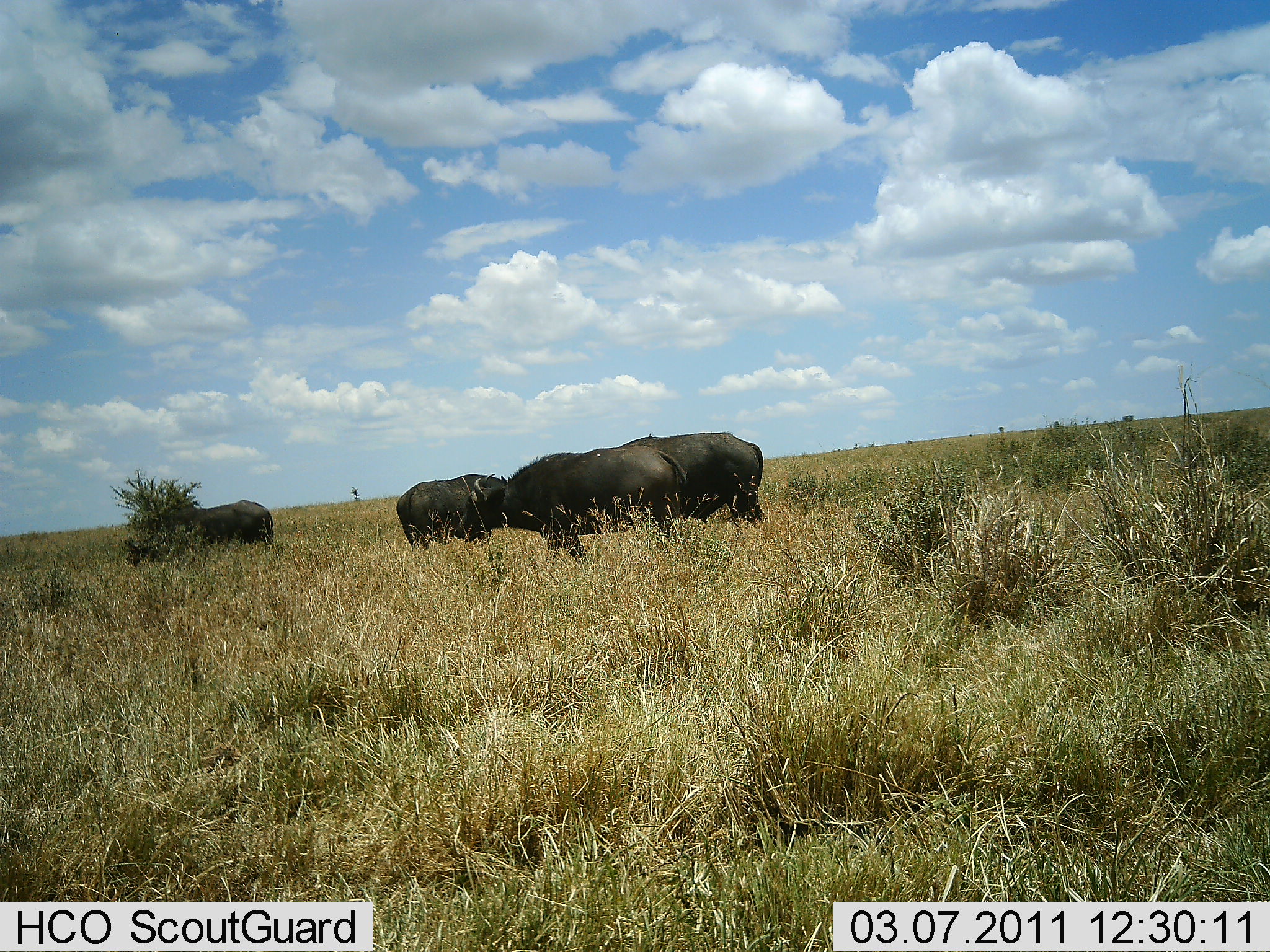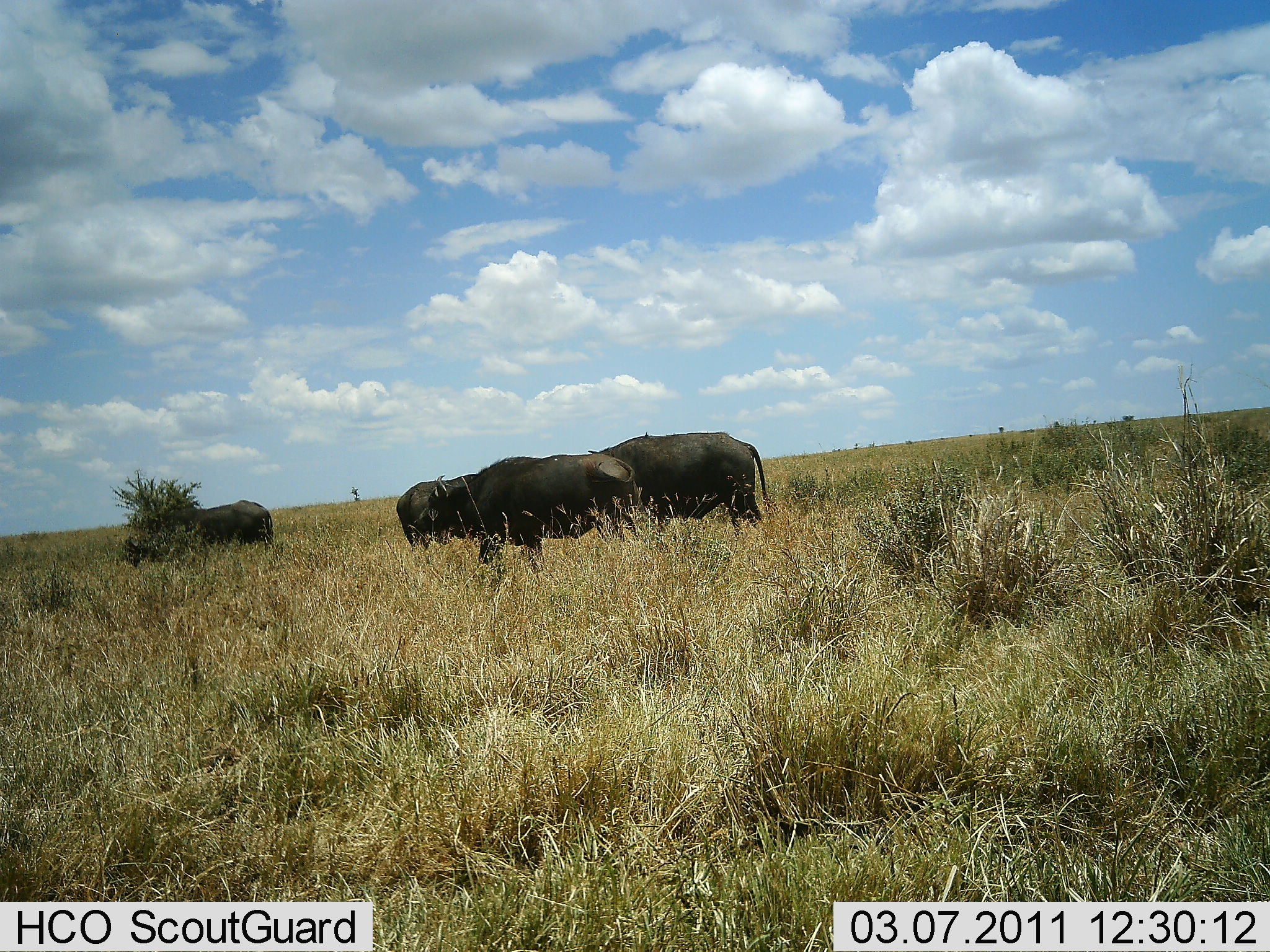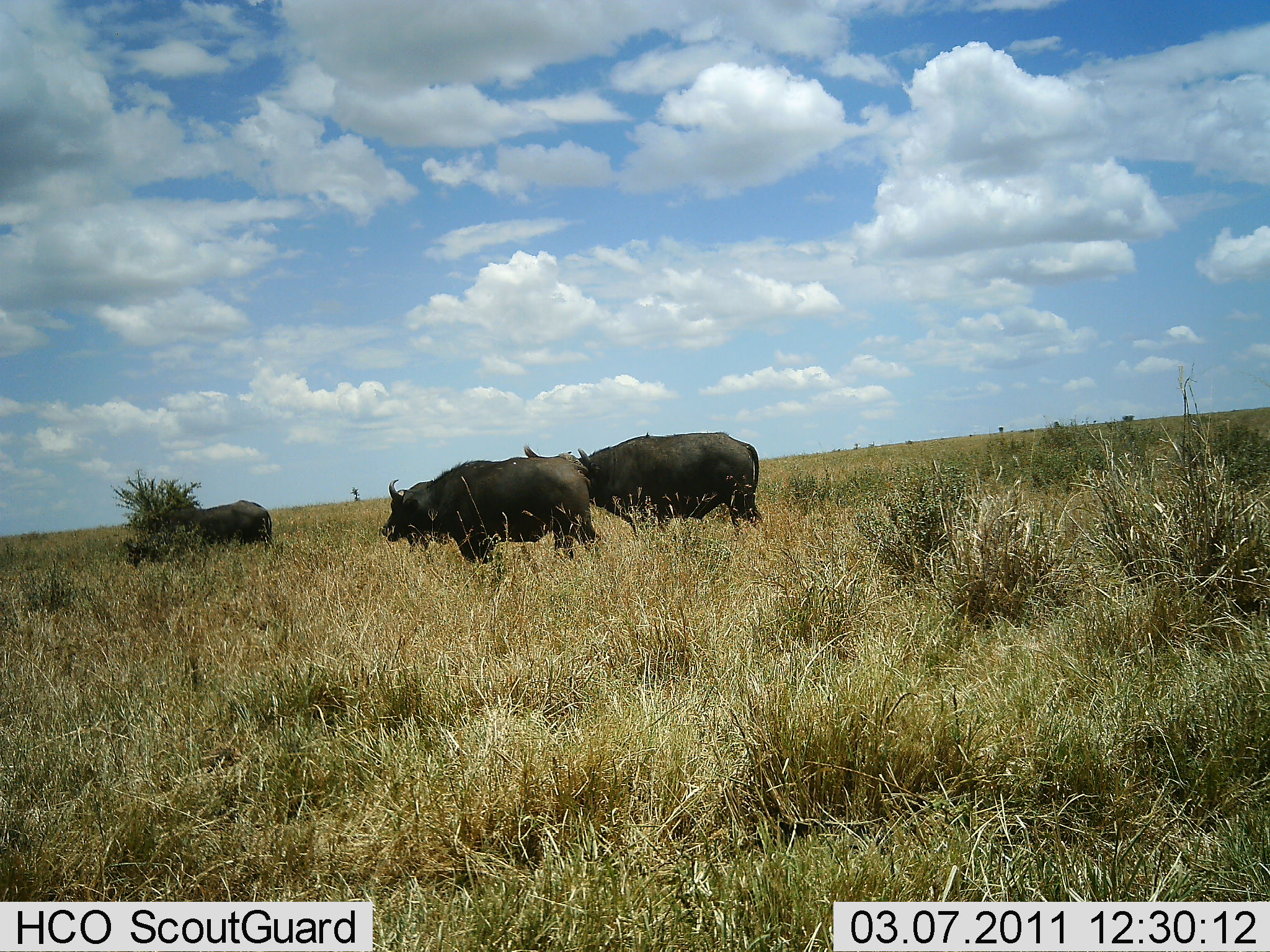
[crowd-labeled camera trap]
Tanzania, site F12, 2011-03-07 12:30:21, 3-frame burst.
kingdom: Animalia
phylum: Chordata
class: Mammalia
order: Artiodactyla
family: Bovidae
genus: Syncerus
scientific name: Syncerus caffer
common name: cape buffalo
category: buffalo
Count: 4.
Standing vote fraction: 60%.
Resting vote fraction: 0%.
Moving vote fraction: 40%.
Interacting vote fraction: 0%.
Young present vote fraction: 0%.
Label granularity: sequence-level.